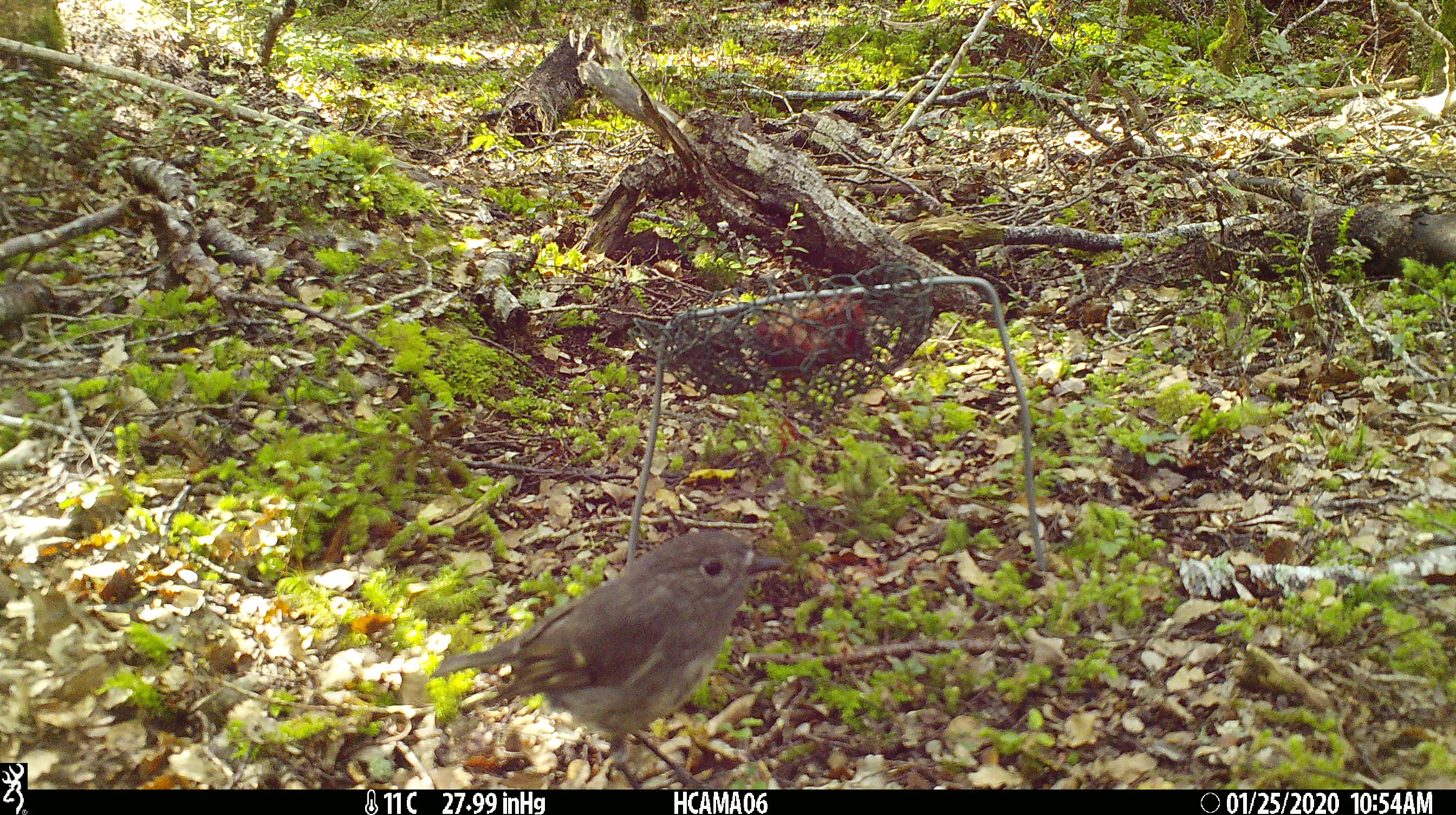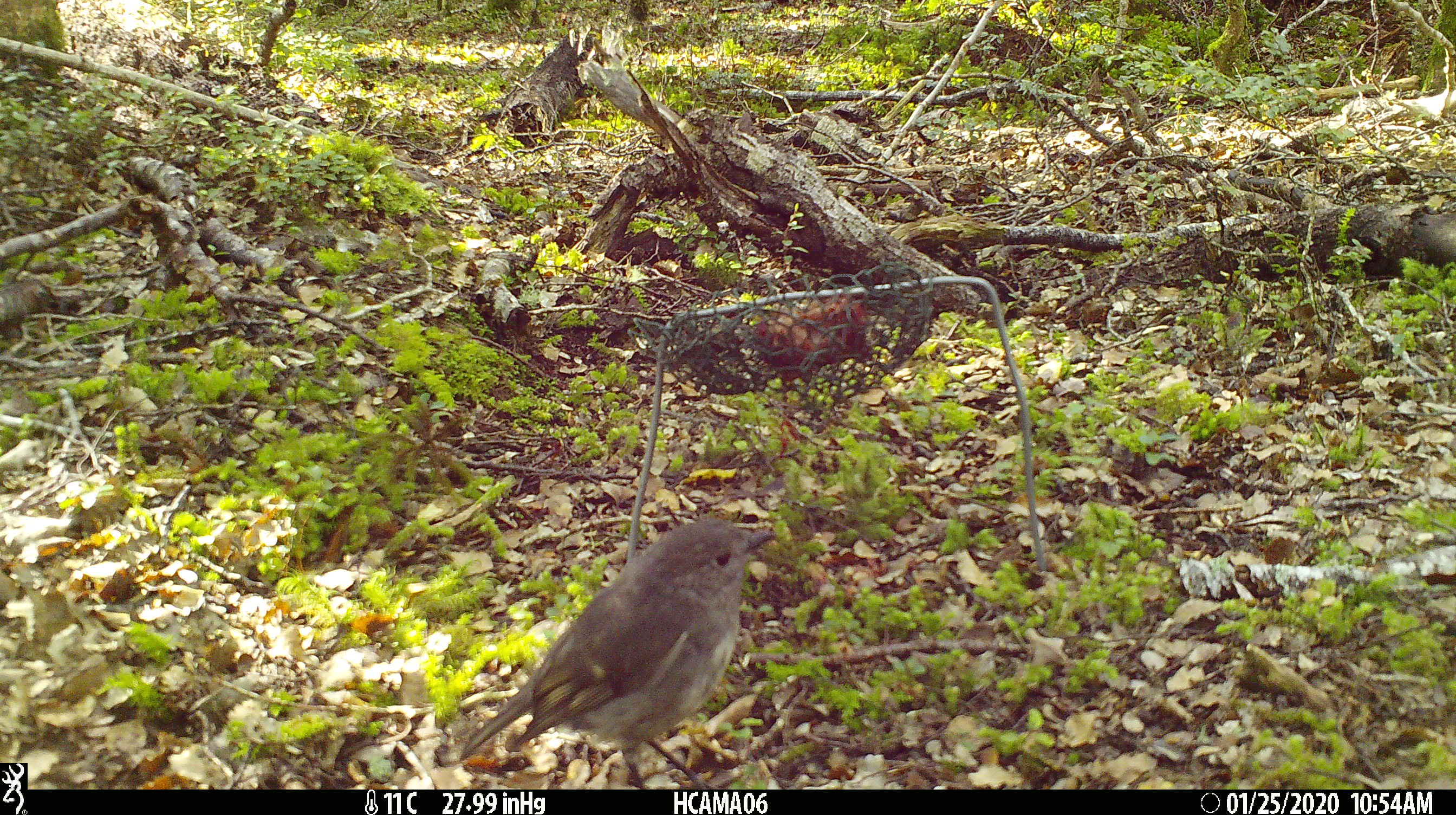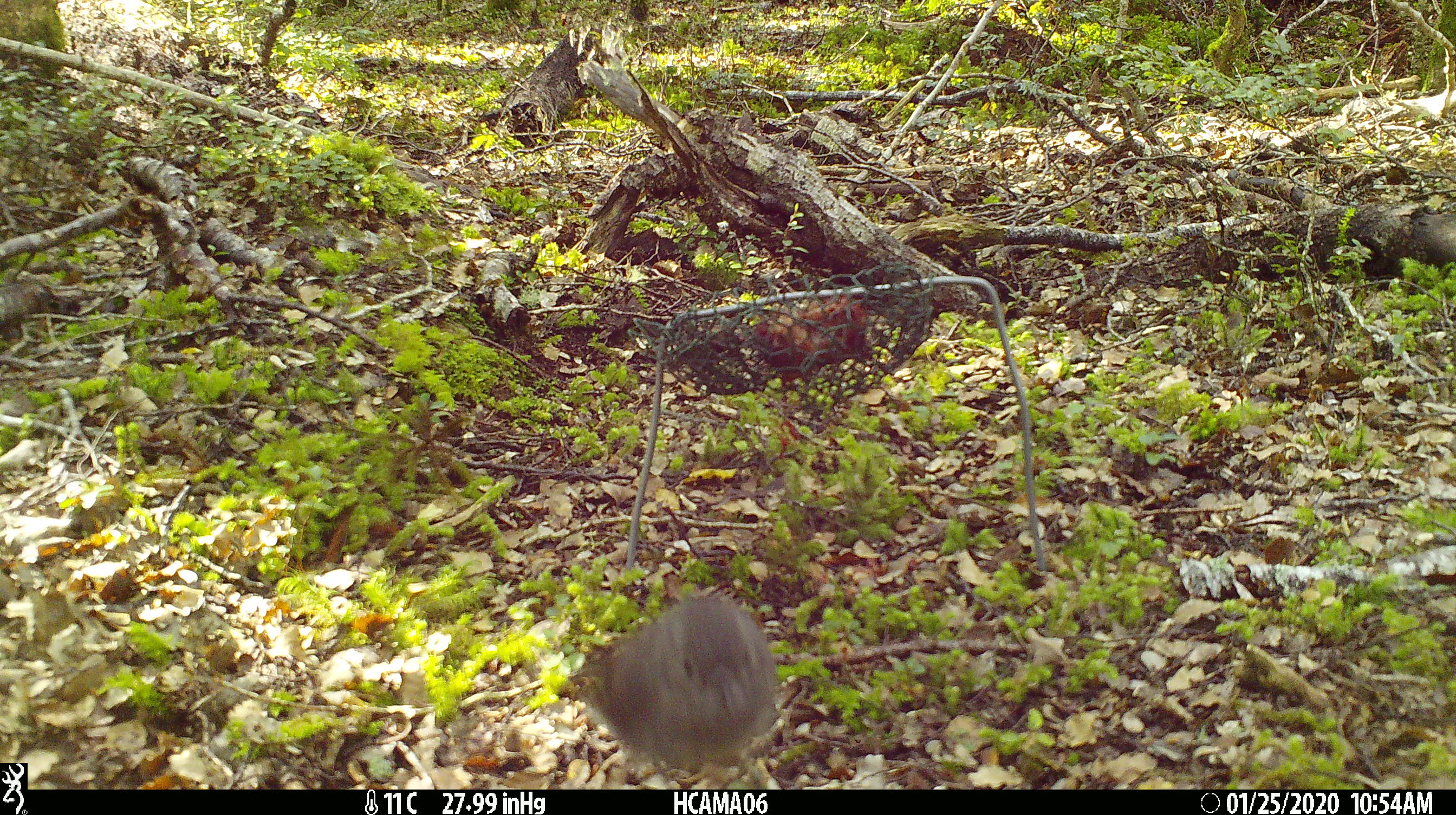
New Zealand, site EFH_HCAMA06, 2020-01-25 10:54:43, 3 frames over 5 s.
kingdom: Animalia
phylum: Chordata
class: Aves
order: Passeriformes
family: Petroicidae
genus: Petroica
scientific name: Petroica australis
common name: new zealand robin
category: robin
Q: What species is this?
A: Robin (new zealand robin) (Petroica australis).